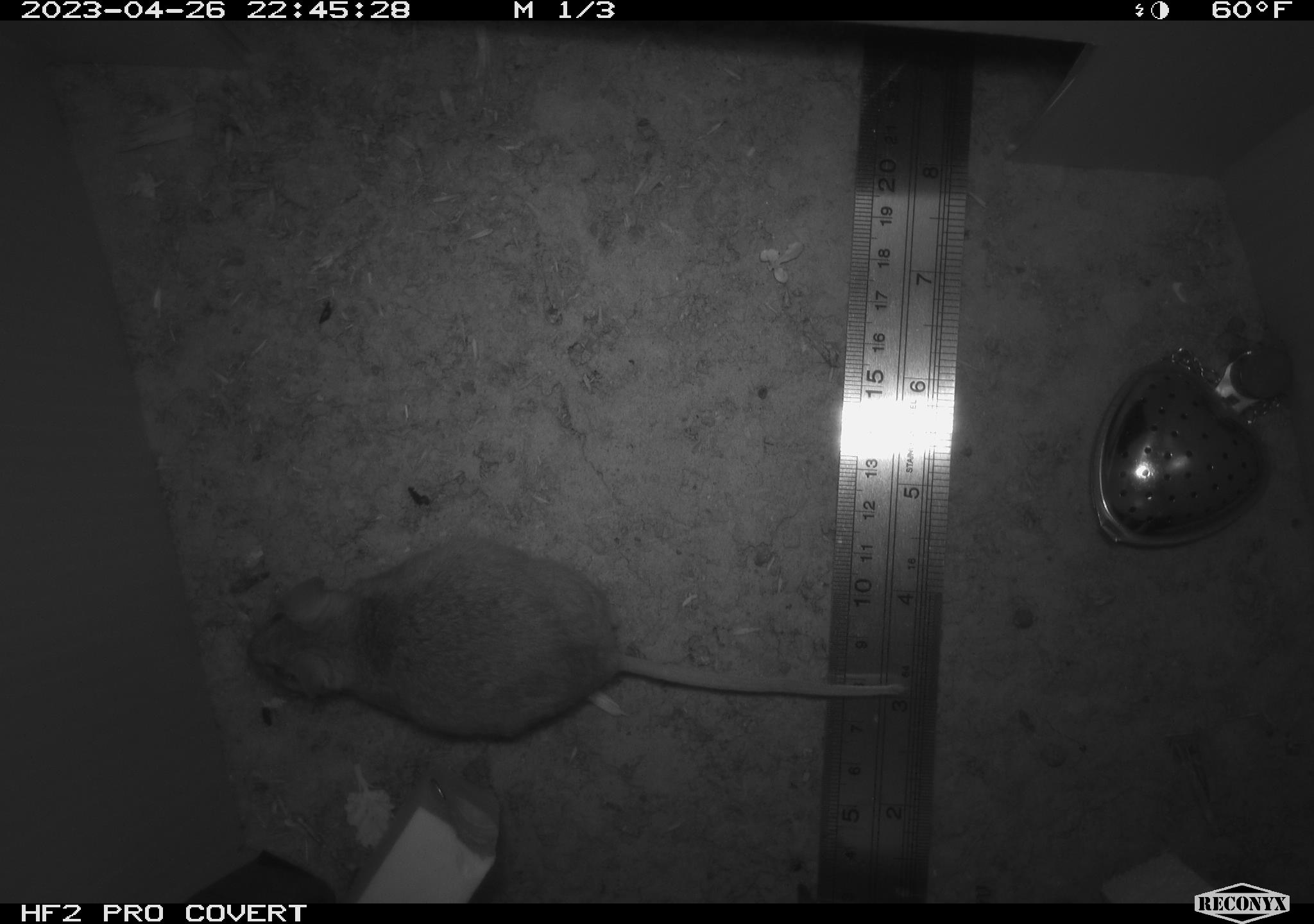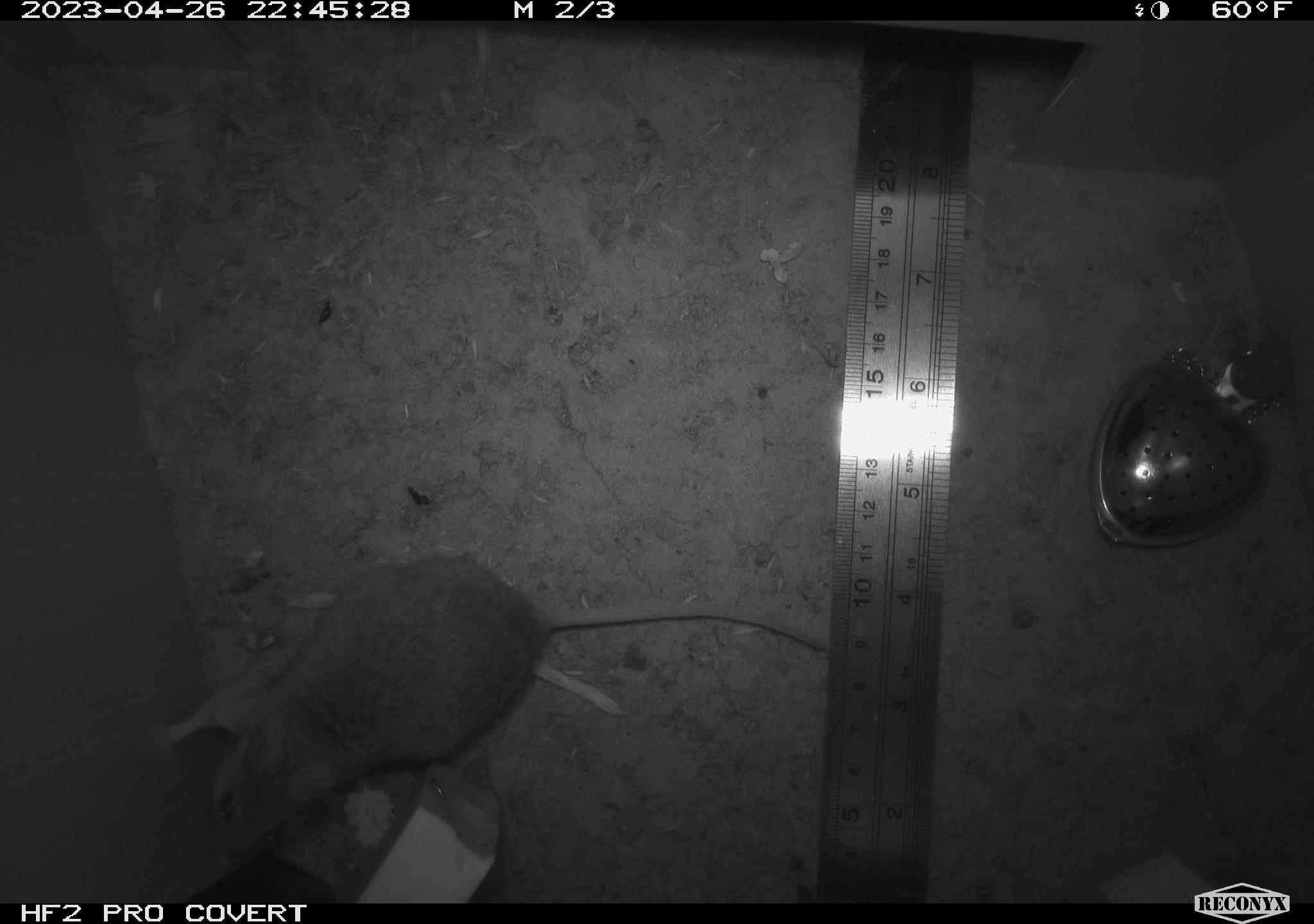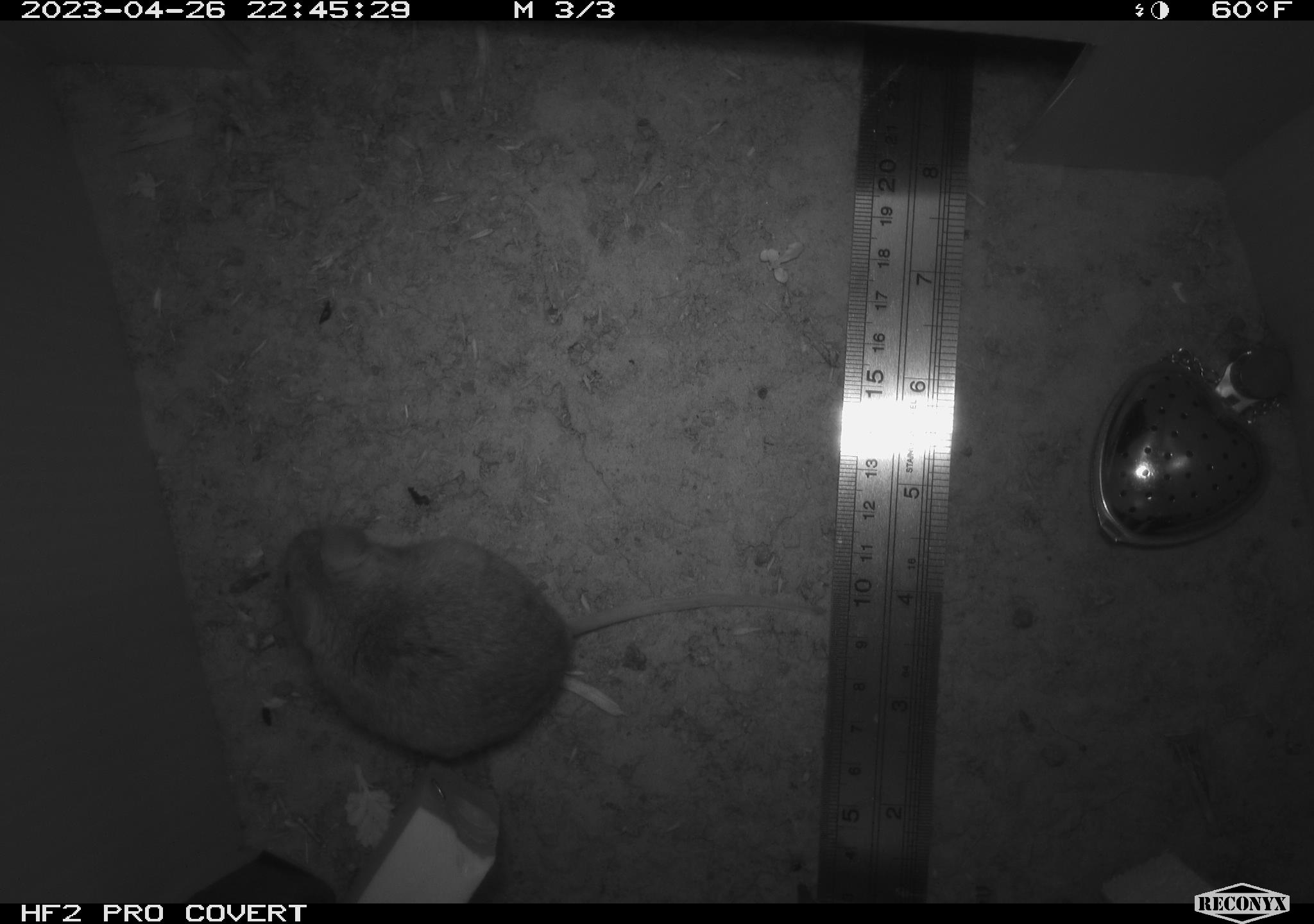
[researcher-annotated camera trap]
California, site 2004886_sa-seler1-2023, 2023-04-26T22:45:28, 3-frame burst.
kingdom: Animalia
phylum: Chordata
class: Mammalia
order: Rodentia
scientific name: Rodentia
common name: mouse species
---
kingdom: Animalia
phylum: Chordata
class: Mammalia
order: Rodentia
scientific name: Rodentia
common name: rodent